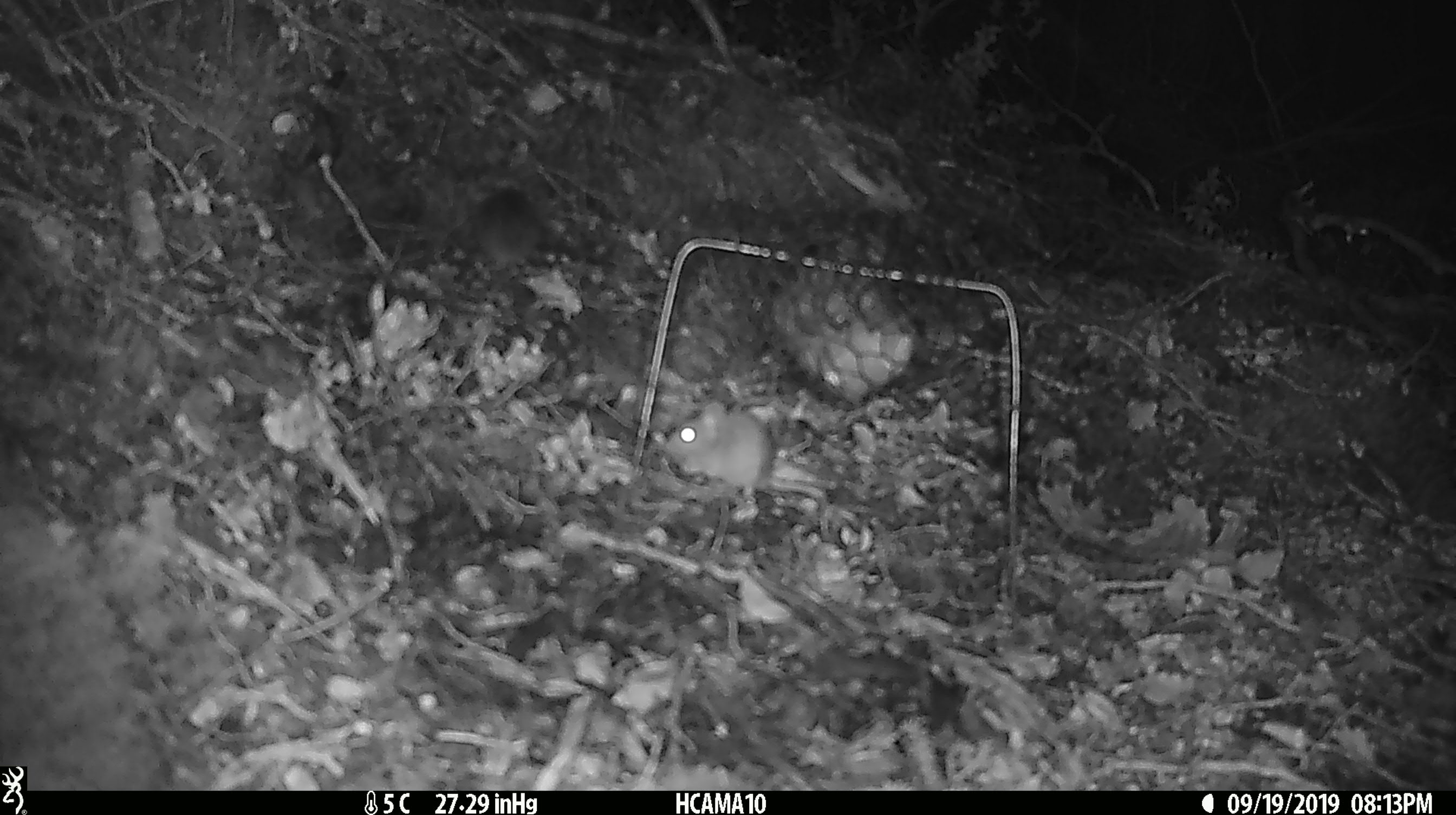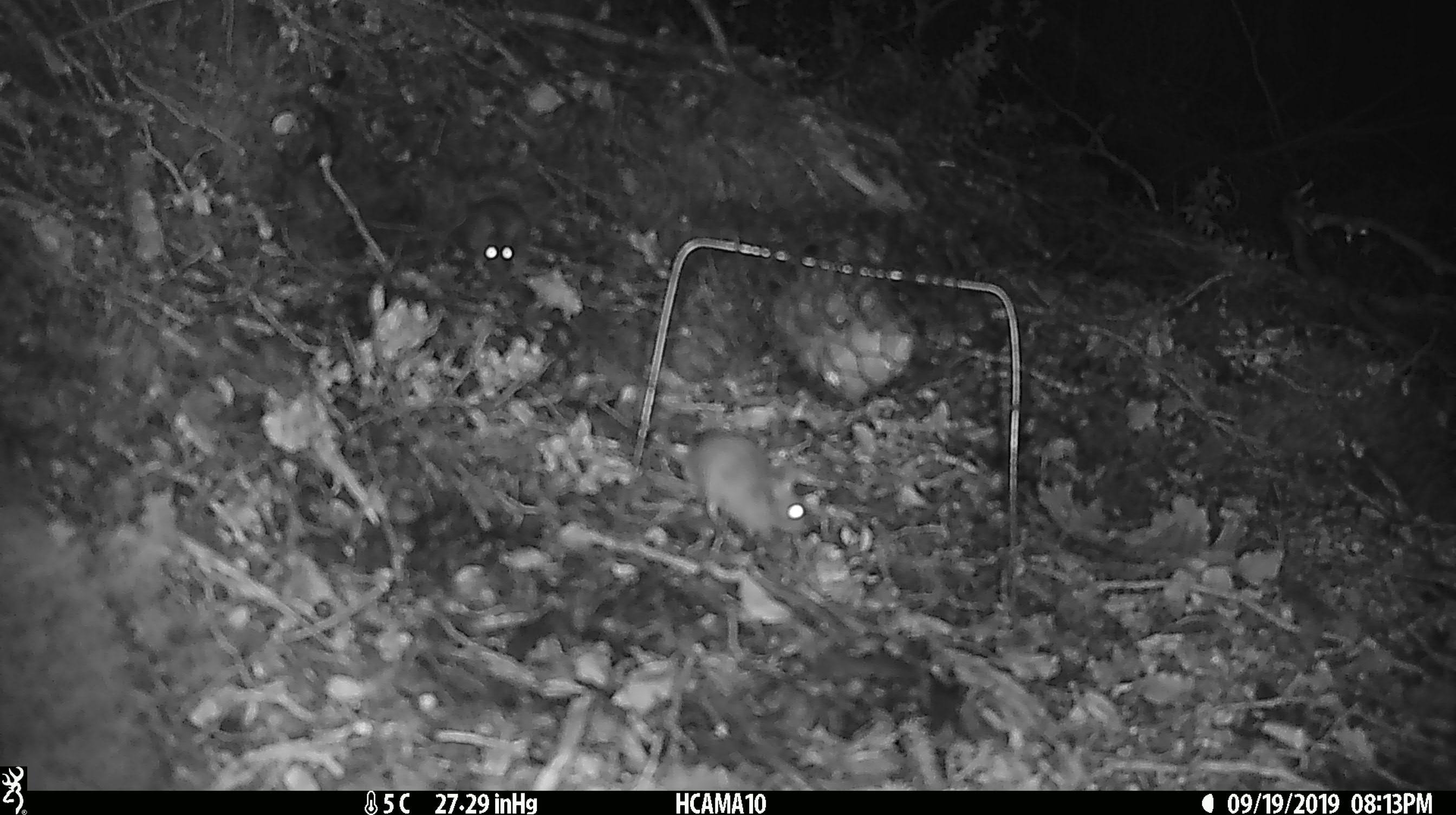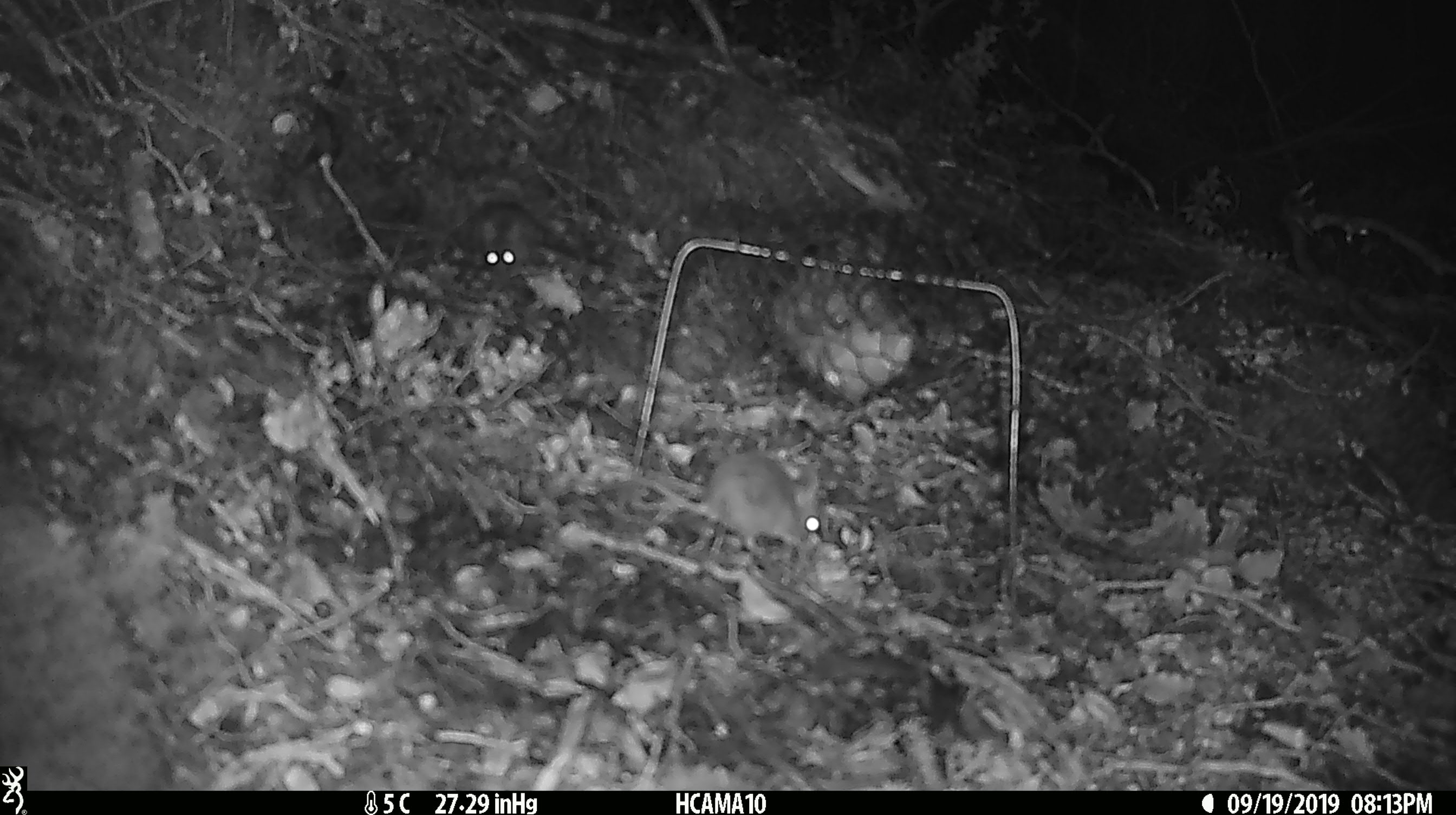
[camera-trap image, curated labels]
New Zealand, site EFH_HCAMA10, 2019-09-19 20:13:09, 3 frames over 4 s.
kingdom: Animalia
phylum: Chordata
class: Mammalia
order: Rodentia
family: Muridae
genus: Mus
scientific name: Mus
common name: mouse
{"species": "mouse (Mus)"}